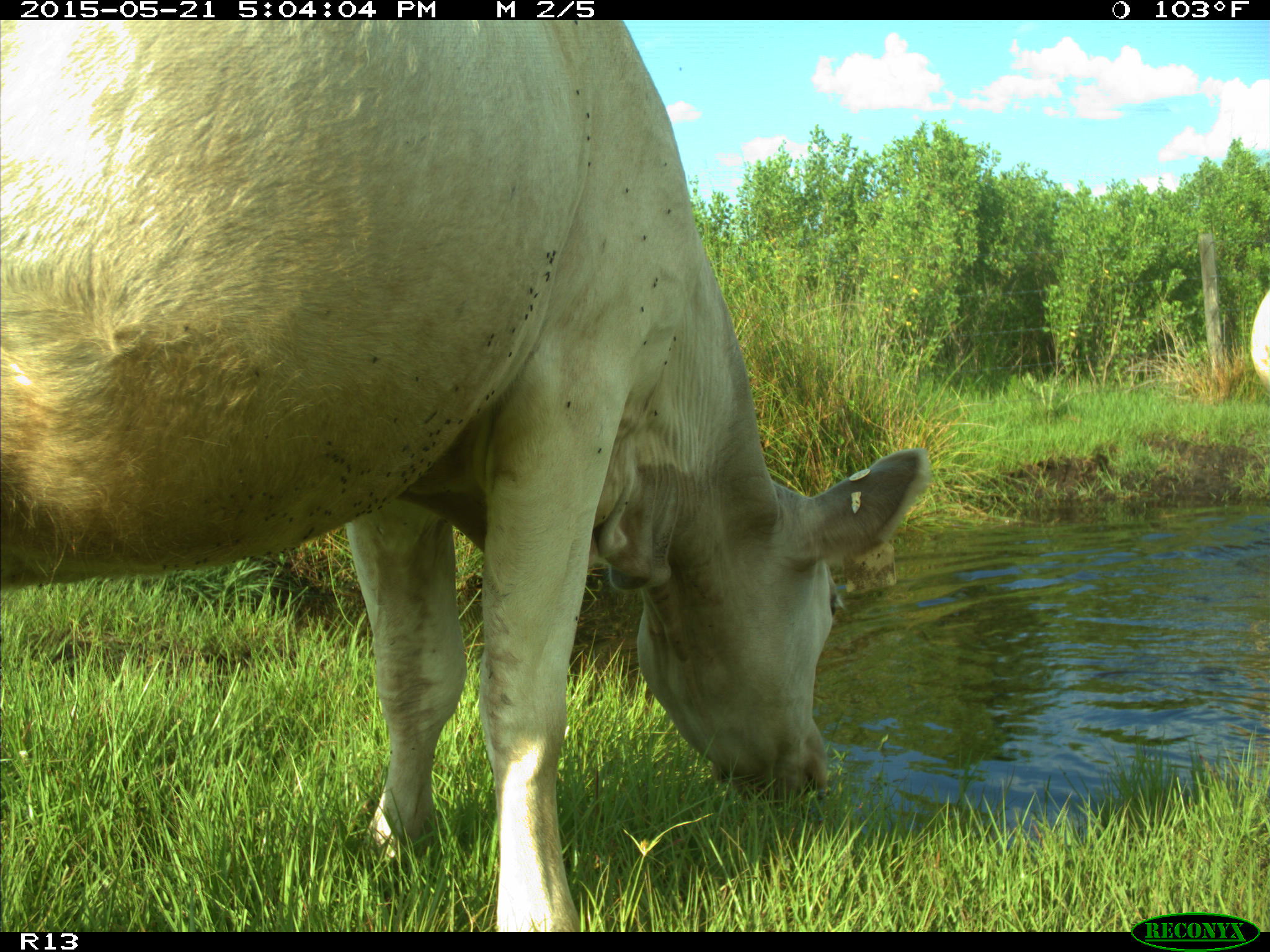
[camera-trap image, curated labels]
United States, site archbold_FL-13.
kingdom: Animalia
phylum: Chordata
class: Mammalia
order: Artiodactyla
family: Bovidae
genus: Bos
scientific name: Bos taurus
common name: domestic cow